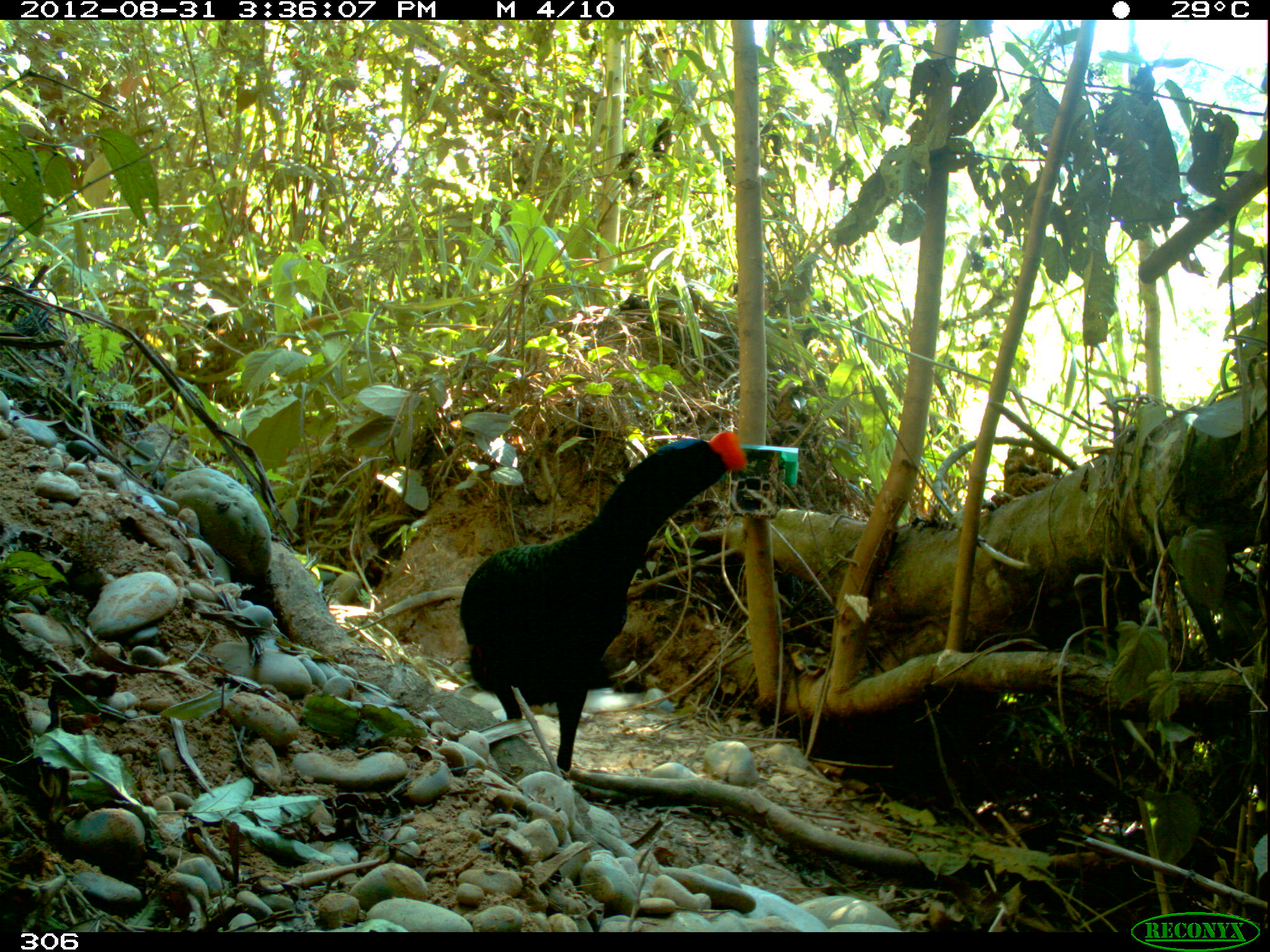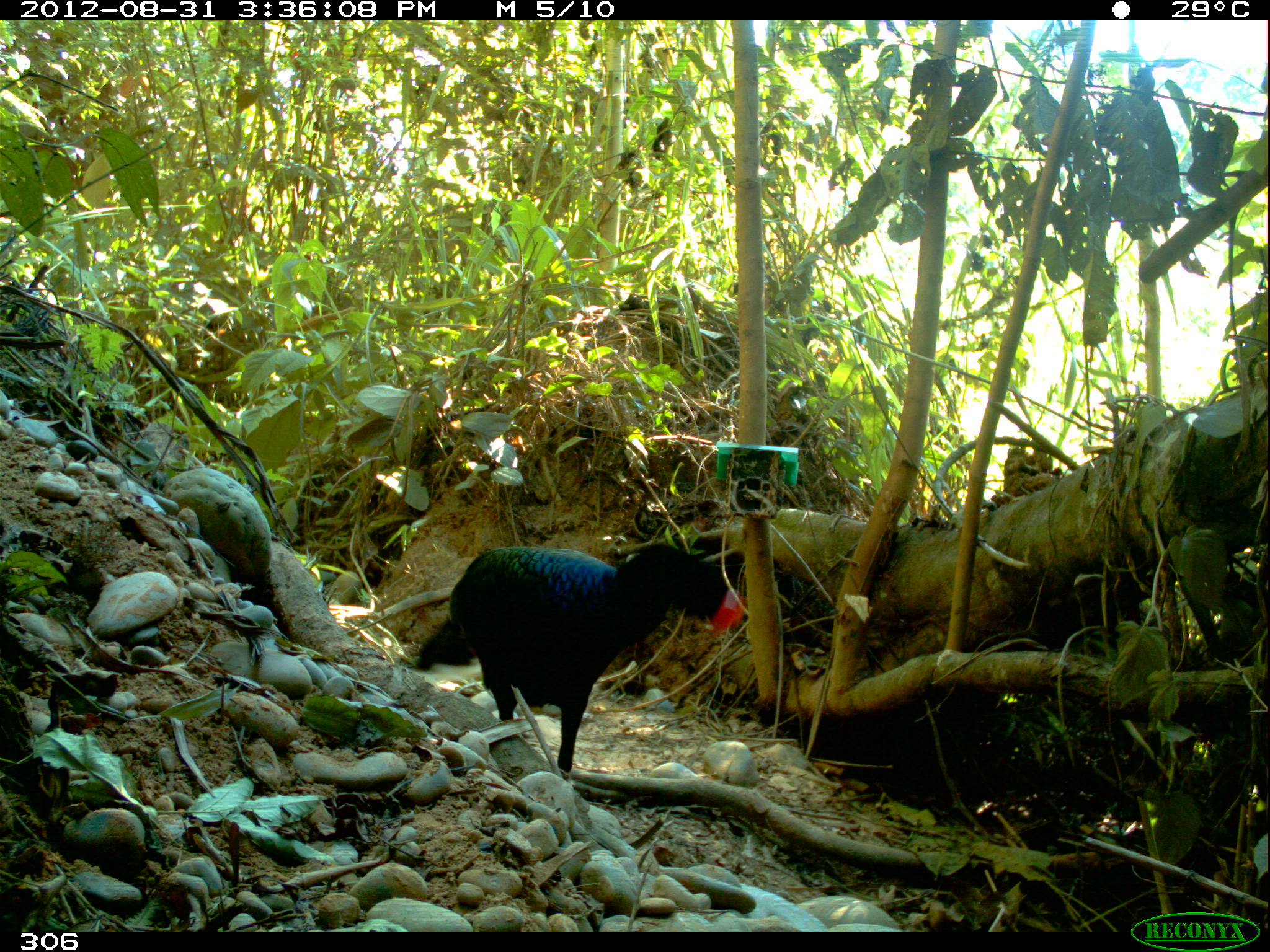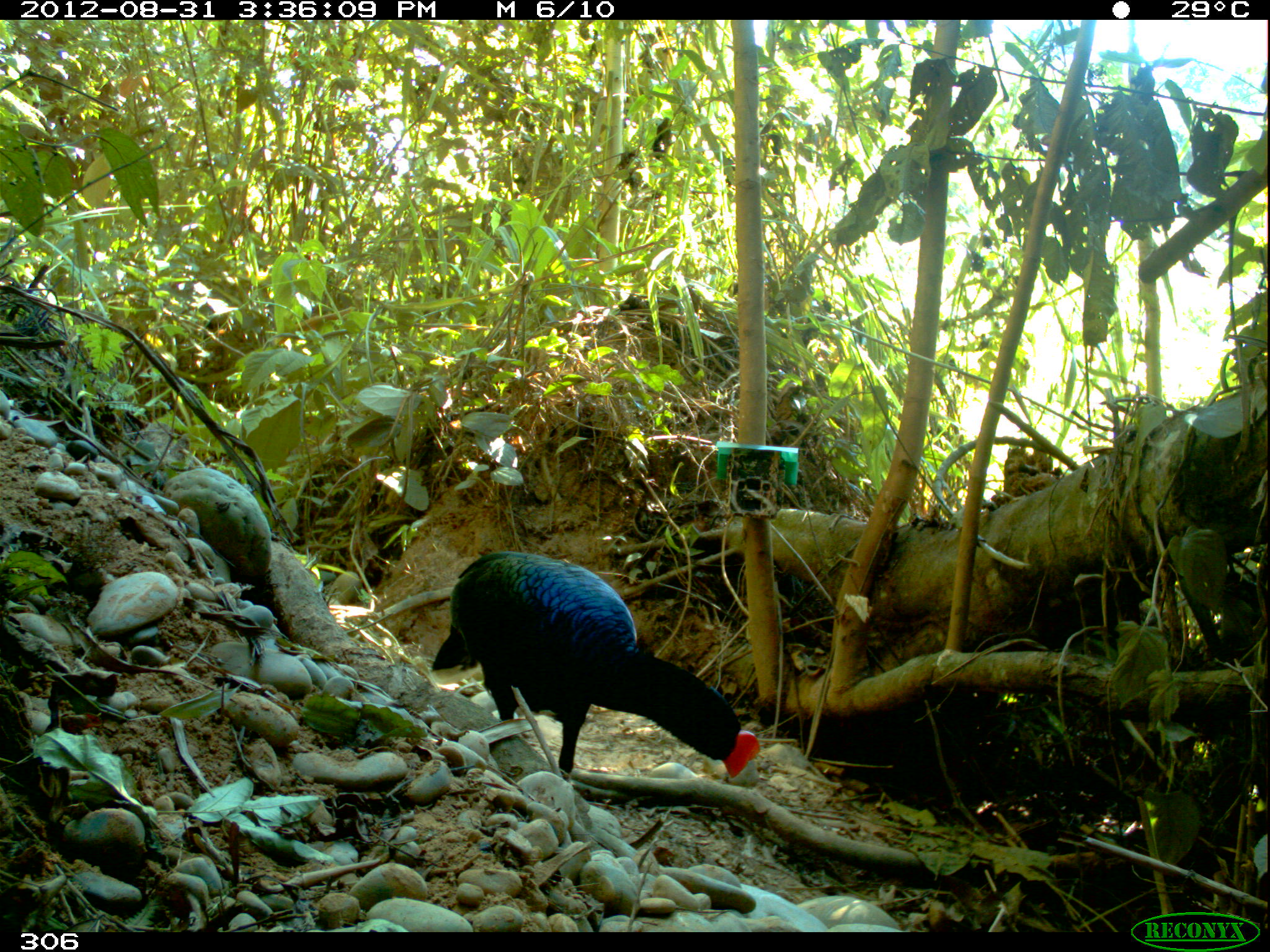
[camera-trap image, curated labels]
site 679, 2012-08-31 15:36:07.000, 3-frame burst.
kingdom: Animalia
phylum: Chordata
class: Aves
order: Galliformes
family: Cracidae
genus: Mitu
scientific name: Mitu tuberosum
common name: razor-billed curassow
Mitu tuberosum (razor-billed curassow).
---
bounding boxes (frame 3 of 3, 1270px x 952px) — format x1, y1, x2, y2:
mitu tuberosum: 431, 551, 759, 778